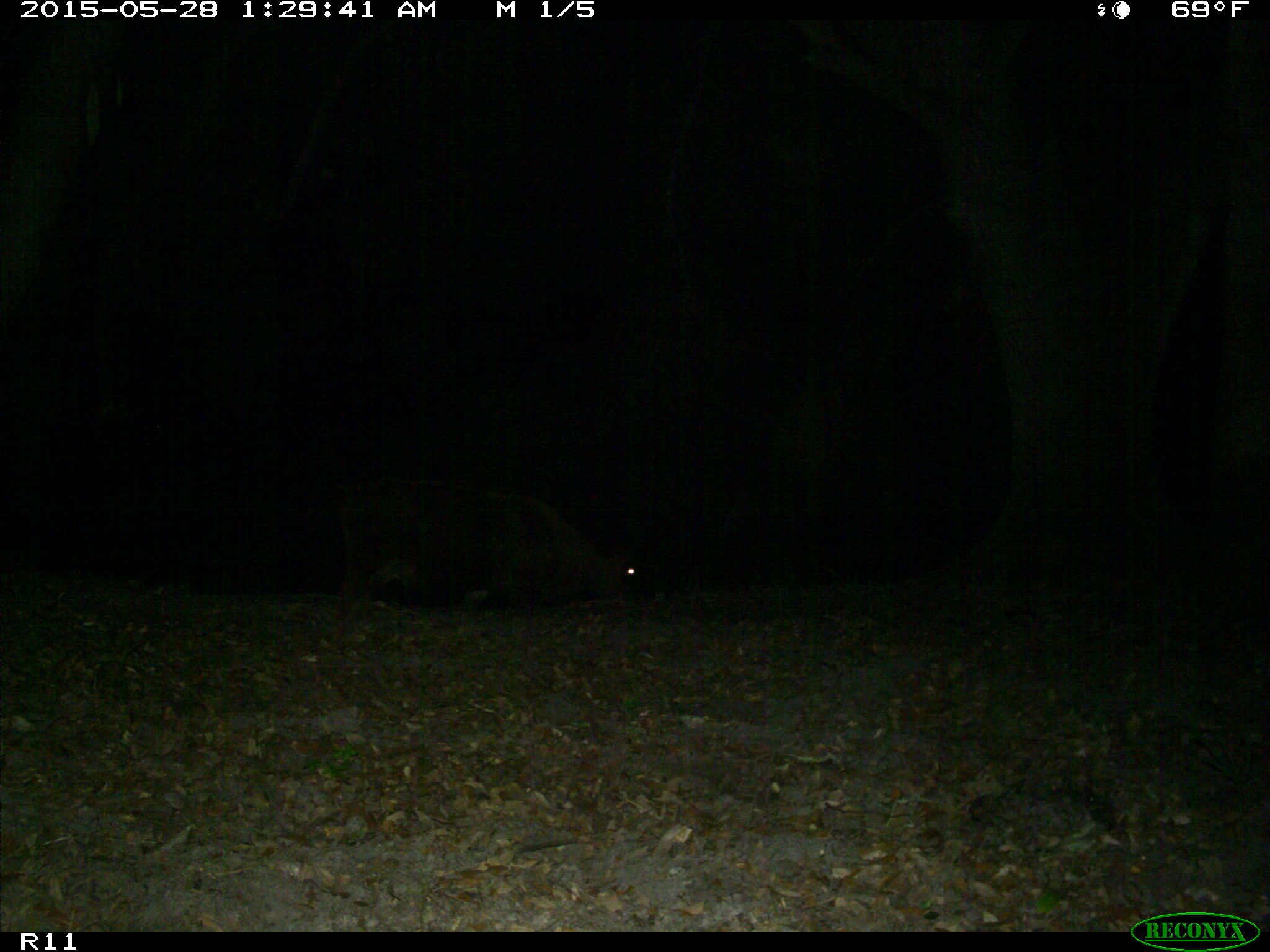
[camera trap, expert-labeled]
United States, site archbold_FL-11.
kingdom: Animalia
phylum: Chordata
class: Mammalia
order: Artiodactyla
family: Bovidae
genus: Bos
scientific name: Bos taurus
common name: domestic cow